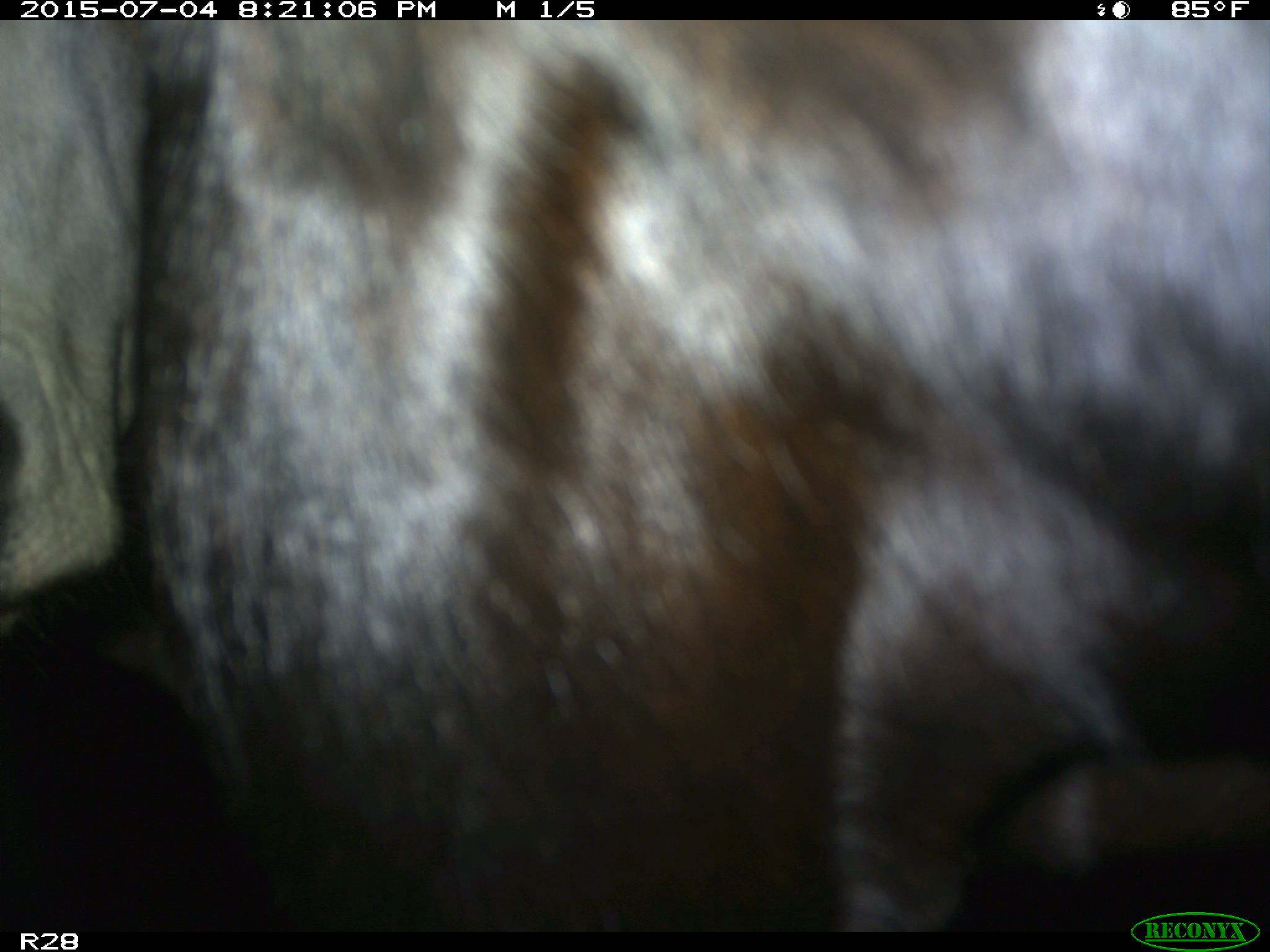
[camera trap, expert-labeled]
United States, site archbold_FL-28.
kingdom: Animalia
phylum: Chordata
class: Mammalia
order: Artiodactyla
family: Bovidae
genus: Bos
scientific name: Bos taurus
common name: domestic cow